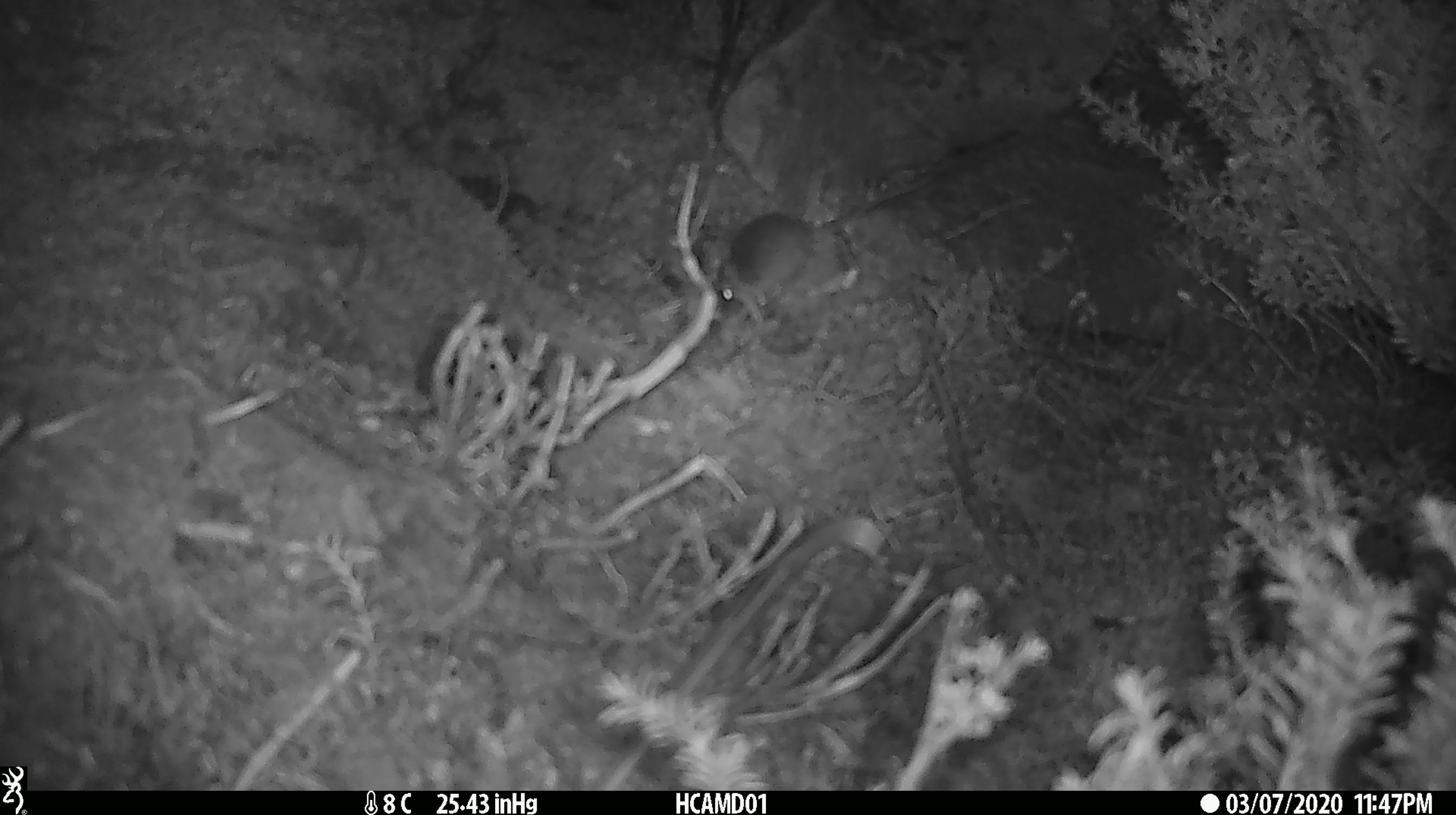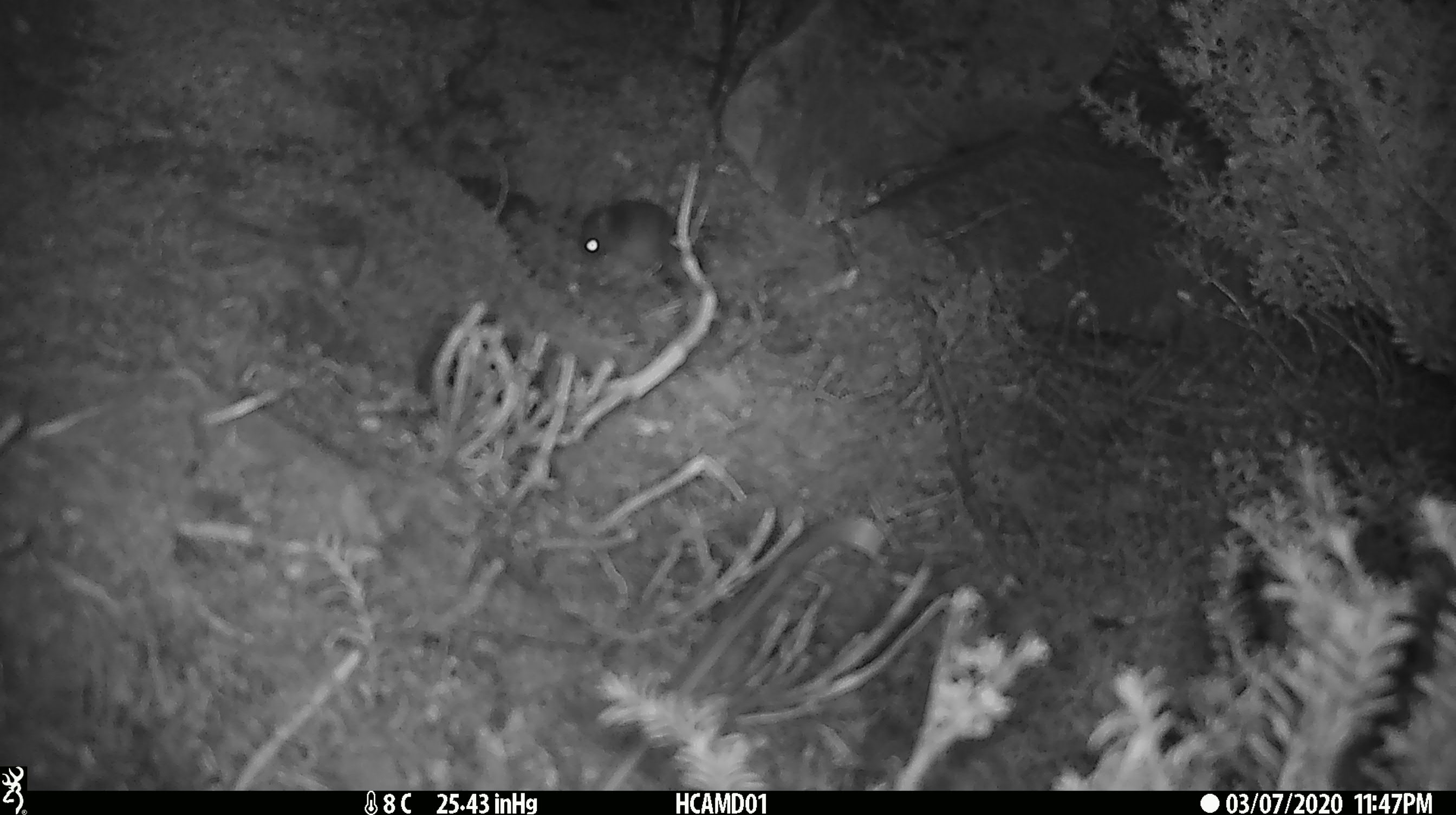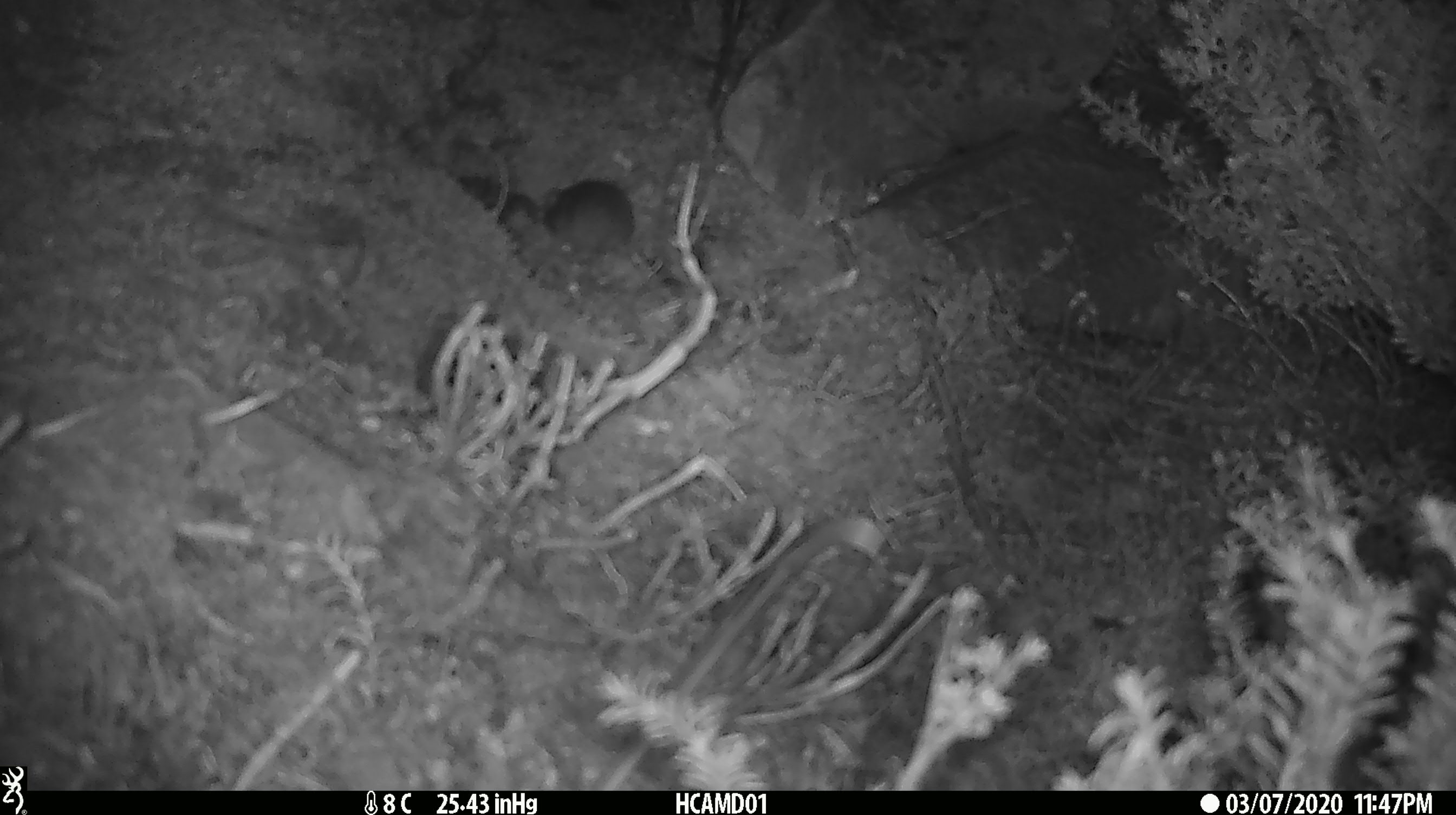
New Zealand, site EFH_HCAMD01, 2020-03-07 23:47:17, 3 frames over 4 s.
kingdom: Animalia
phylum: Chordata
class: Mammalia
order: Rodentia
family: Muridae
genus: Mus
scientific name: Mus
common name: mouse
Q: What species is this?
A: Mouse (Mus).